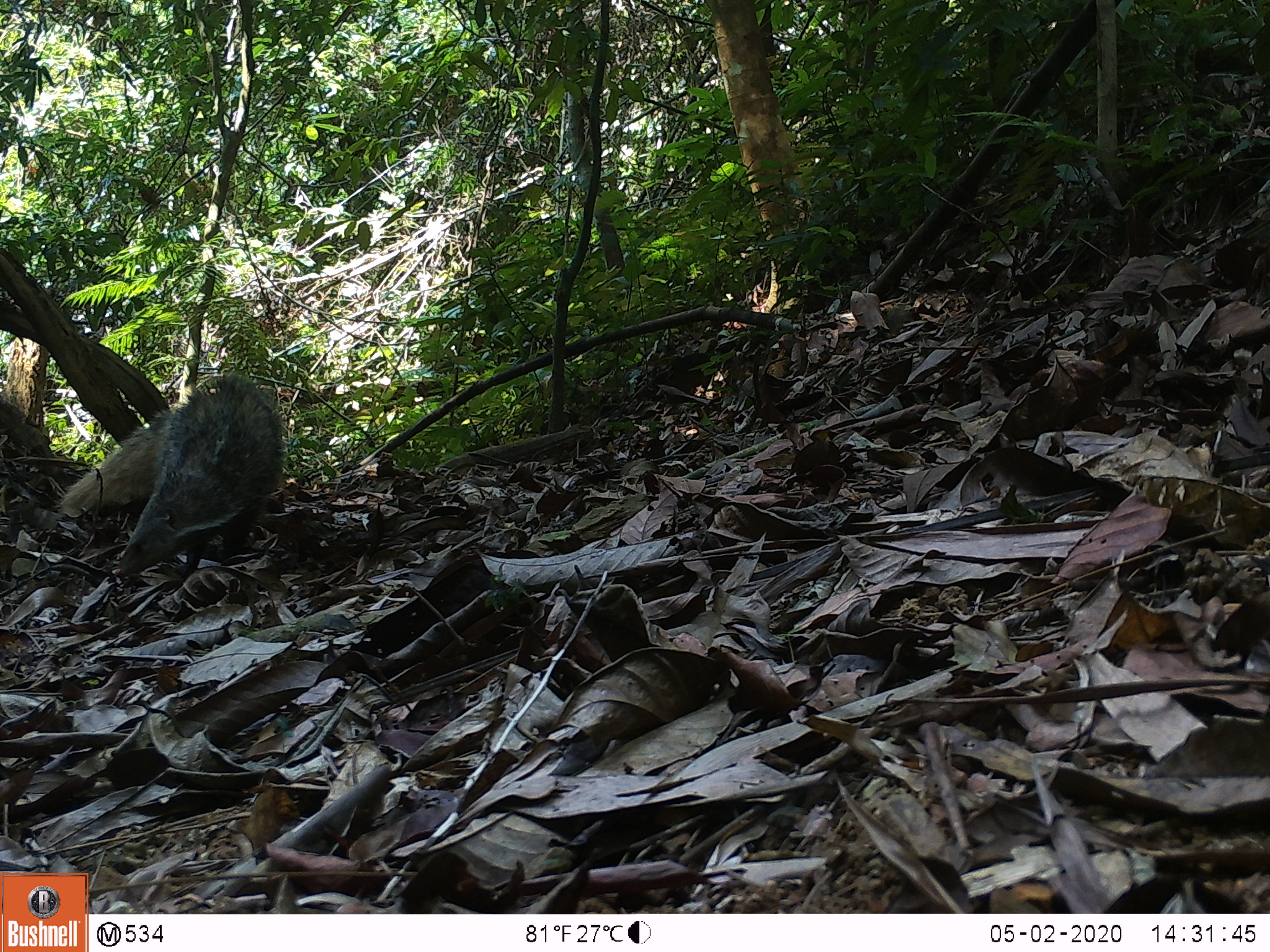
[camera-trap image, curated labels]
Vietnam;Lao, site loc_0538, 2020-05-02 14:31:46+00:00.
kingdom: Animalia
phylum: Chordata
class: Mammalia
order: Carnivora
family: Herpestidae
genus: Urva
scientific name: Urva urva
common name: crab-eating mongoose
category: crab eating mongoose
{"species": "crab eating mongoose (crab-eating mongoose) (Urva urva)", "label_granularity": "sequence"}